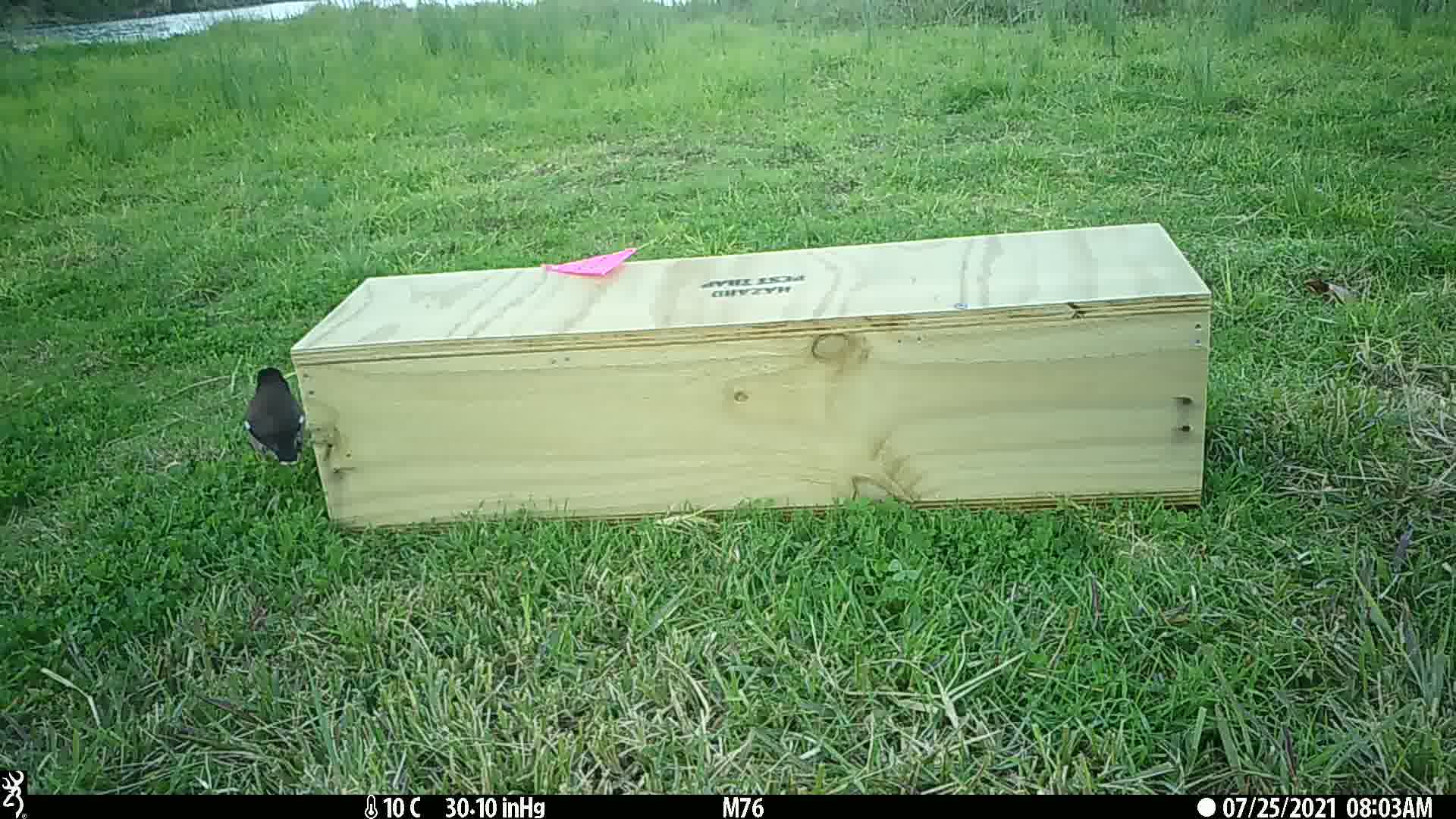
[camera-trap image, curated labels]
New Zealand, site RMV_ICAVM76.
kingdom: Animalia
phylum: Chordata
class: Aves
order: Passeriformes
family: Sturnidae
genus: Acridotheres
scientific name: Acridotheres tristis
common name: common myna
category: myna